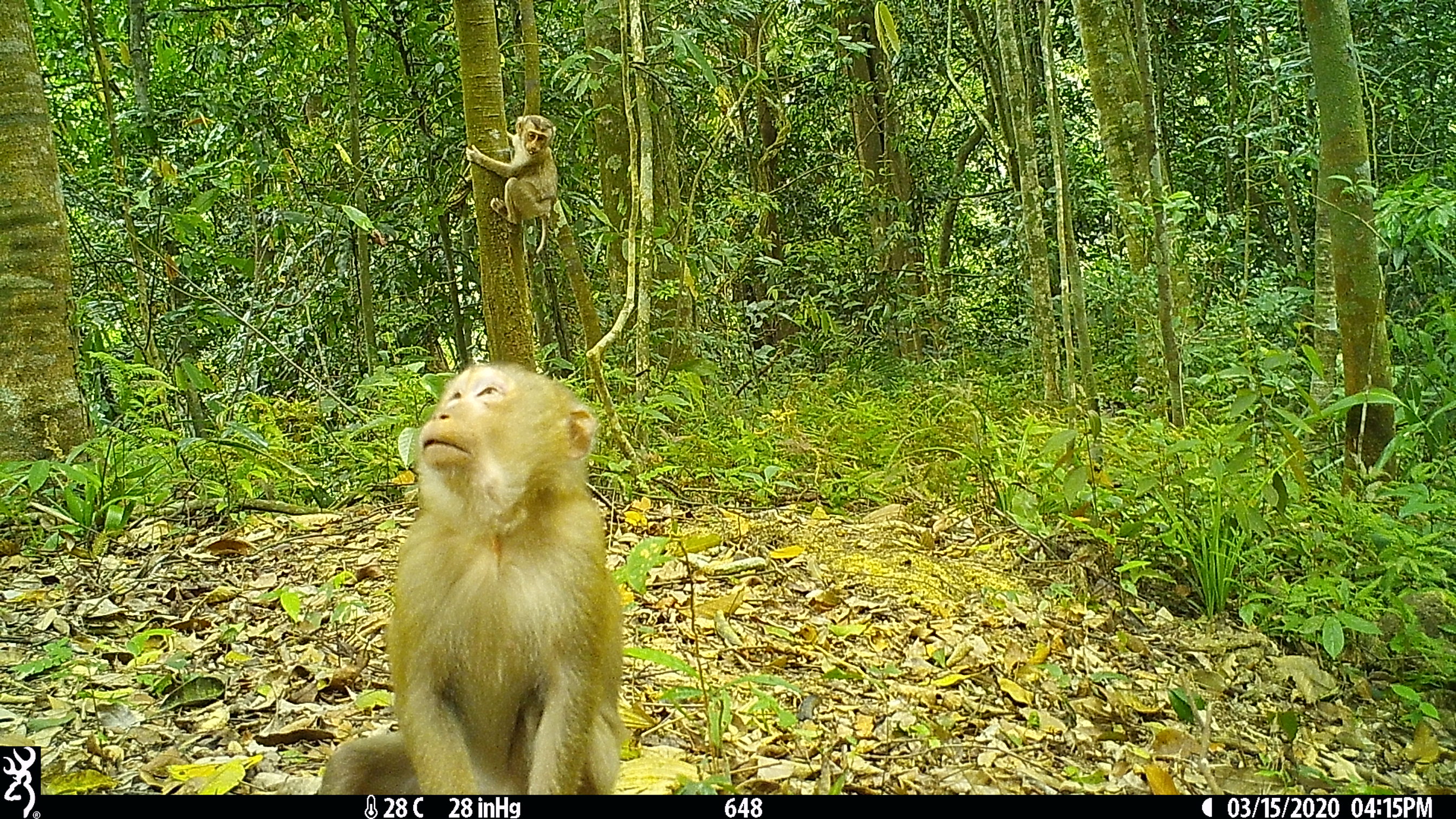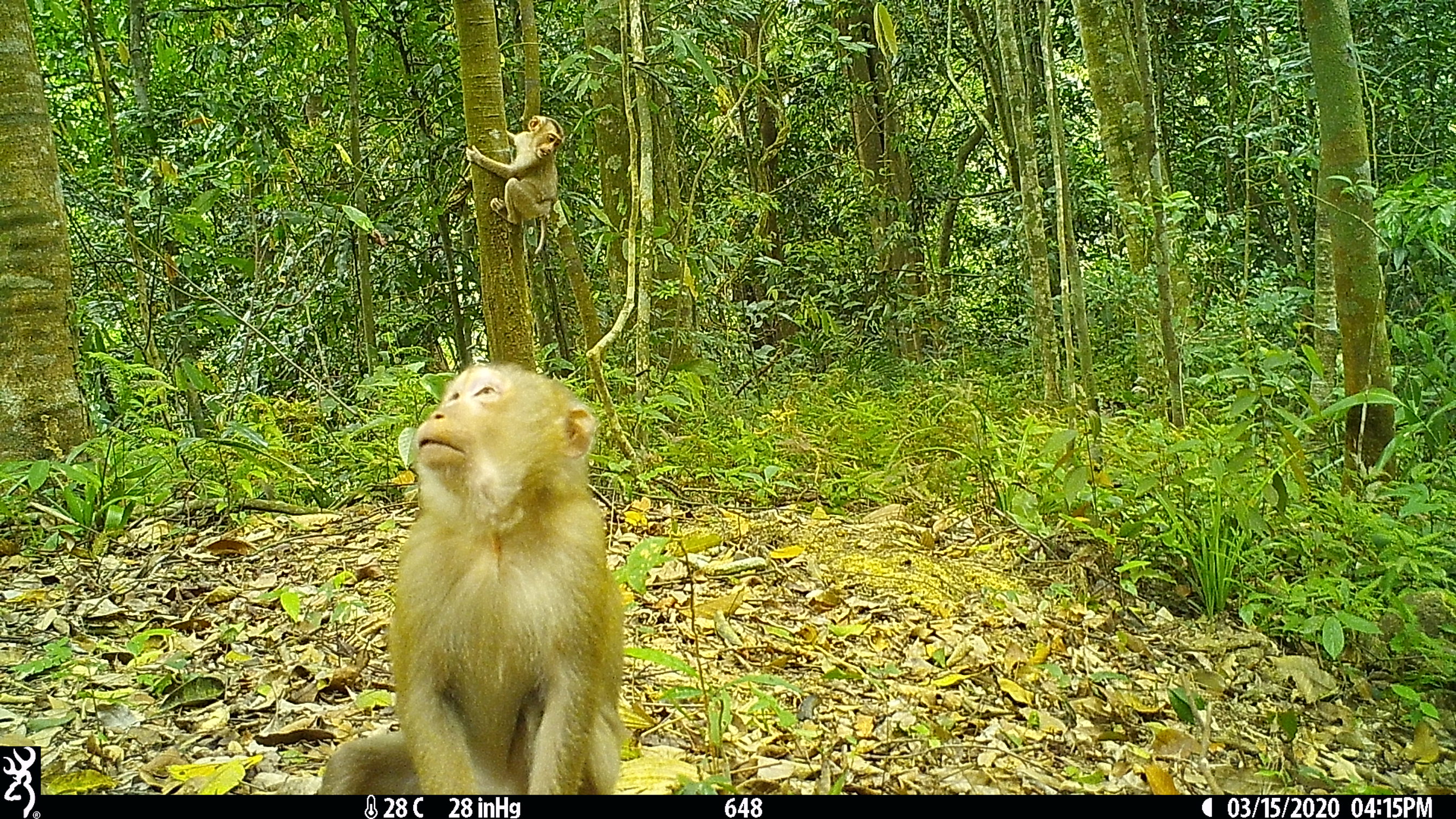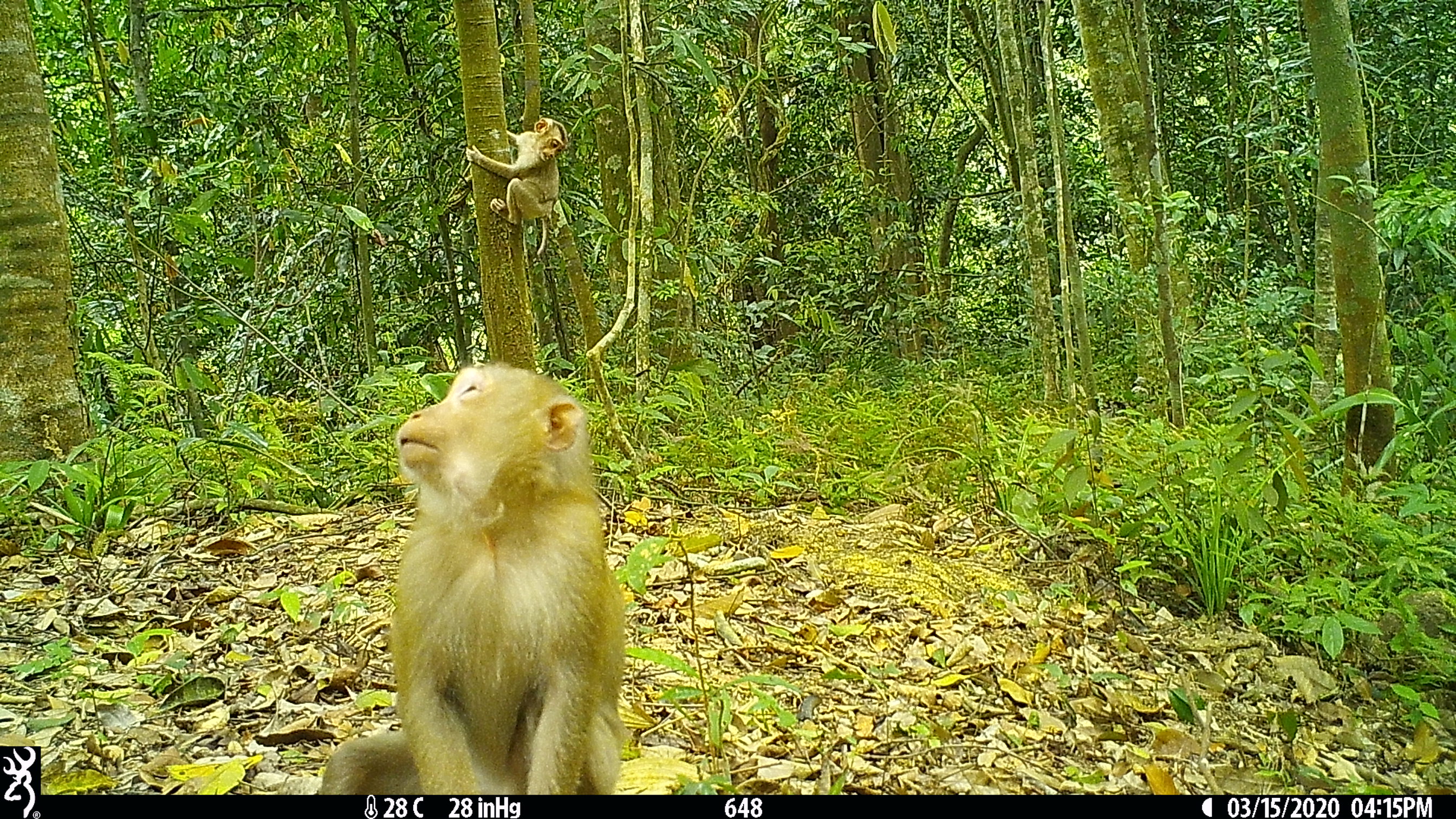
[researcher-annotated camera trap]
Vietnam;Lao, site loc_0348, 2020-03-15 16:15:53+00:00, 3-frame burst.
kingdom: Animalia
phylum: Chordata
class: Mammalia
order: Primates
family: Cercopithecidae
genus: Macaca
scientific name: Macaca nemestrina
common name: pig-tailed macaque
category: pig tailed macaque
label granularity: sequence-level